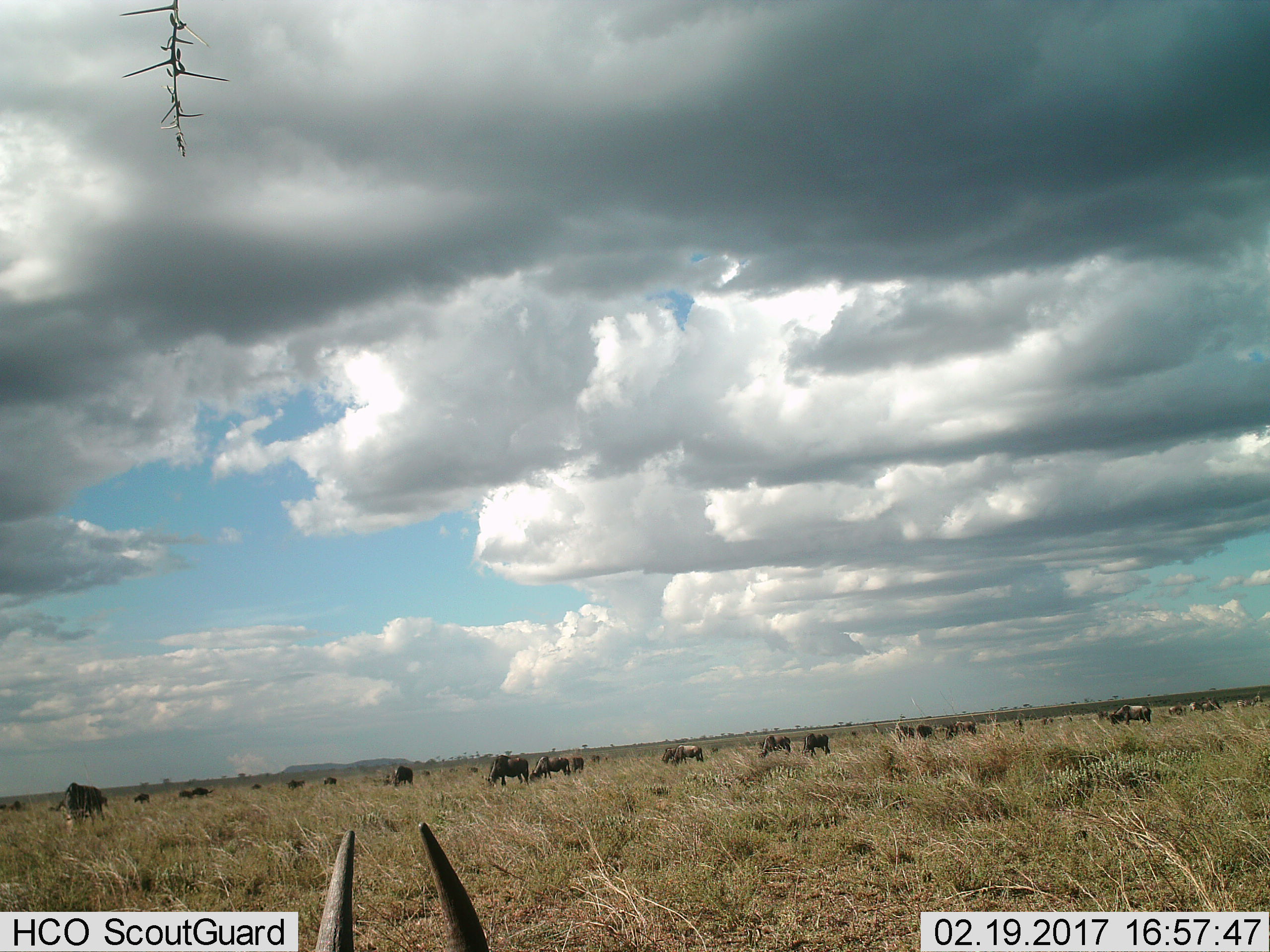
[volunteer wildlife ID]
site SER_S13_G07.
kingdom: Animalia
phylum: Chordata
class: Mammalia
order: Artiodactyla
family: Bovidae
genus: Connochaetes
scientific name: Connochaetes taurinus taurinus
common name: blue wildebeest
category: wildebeestblue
Wildebeestblue (blue wildebeest) (Connochaetes taurinus taurinus), count 11-50. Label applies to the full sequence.